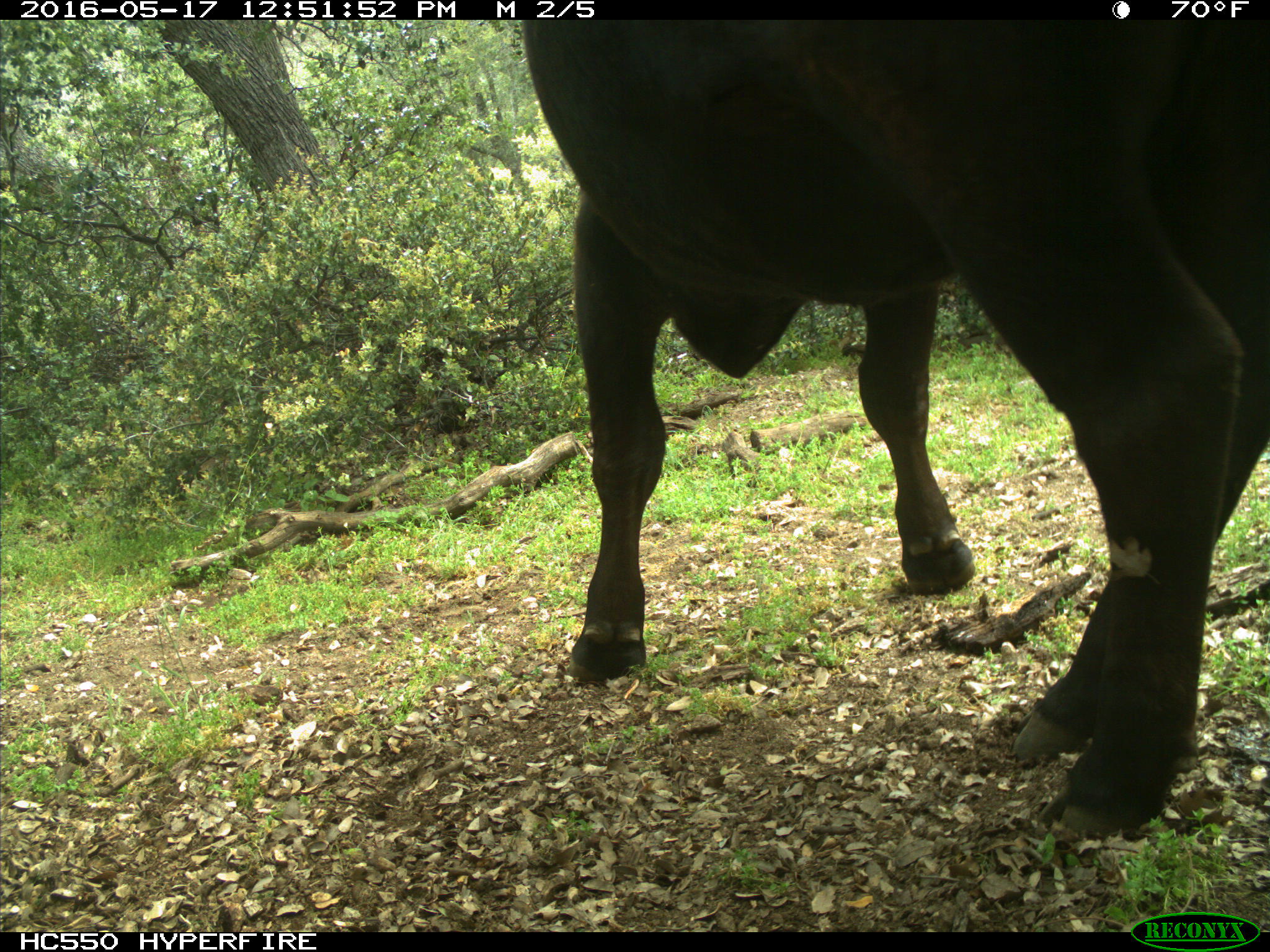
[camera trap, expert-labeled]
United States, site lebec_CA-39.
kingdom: Animalia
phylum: Chordata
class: Mammalia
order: Artiodactyla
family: Bovidae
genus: Bos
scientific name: Bos taurus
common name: domestic cow